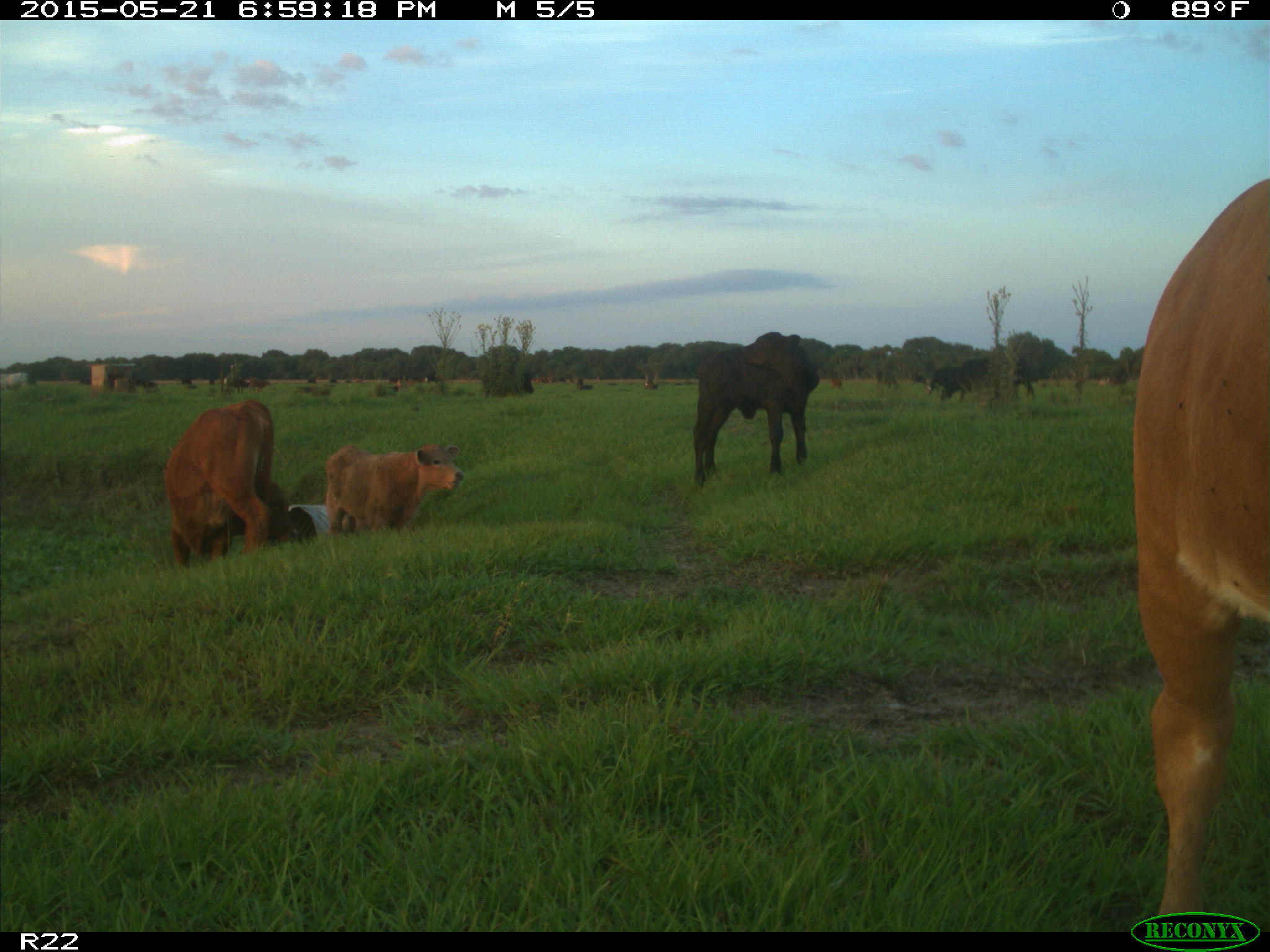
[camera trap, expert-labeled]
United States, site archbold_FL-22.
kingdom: Animalia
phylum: Chordata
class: Mammalia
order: Artiodactyla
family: Bovidae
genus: Bos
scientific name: Bos taurus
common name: domestic cow